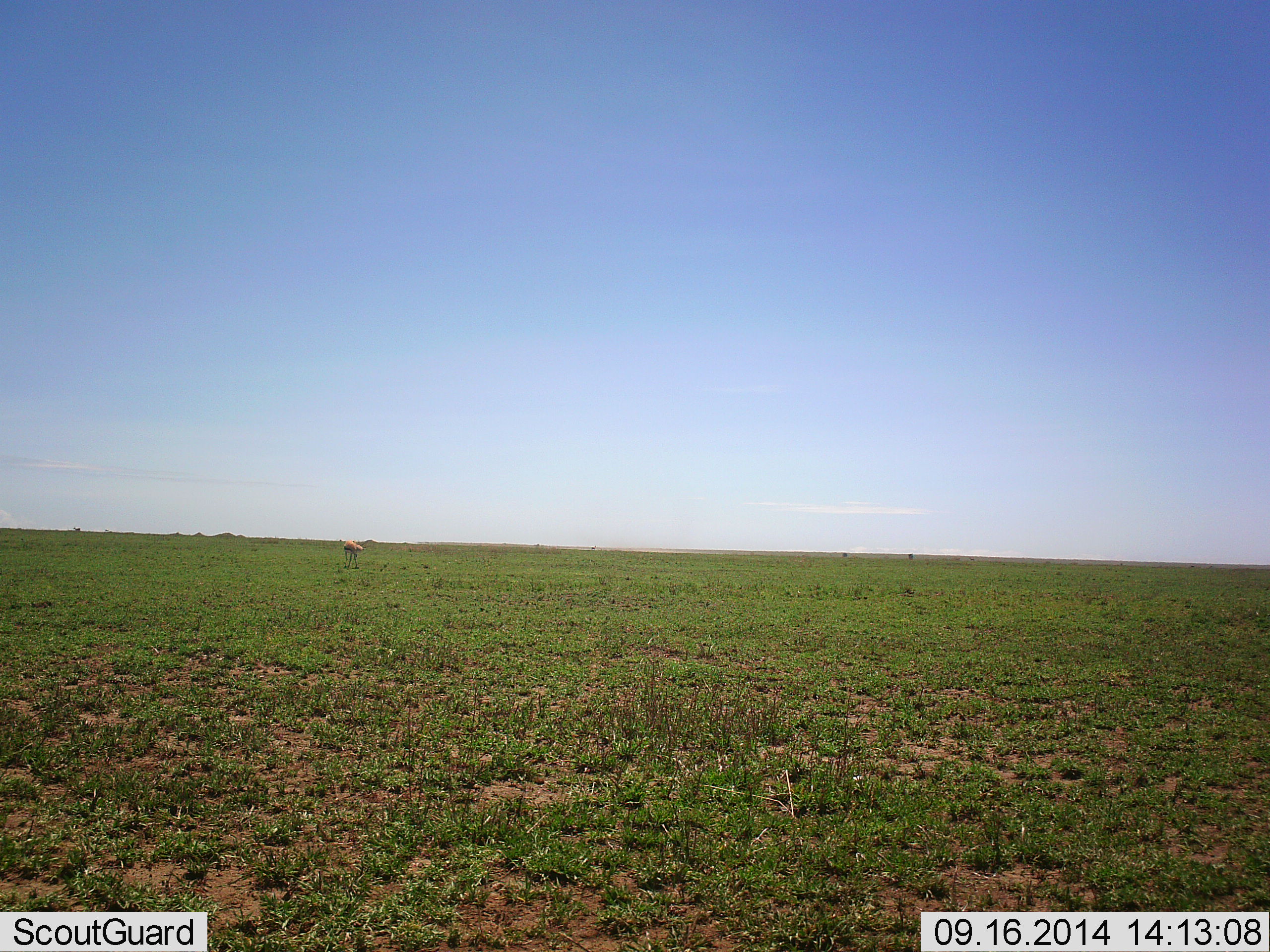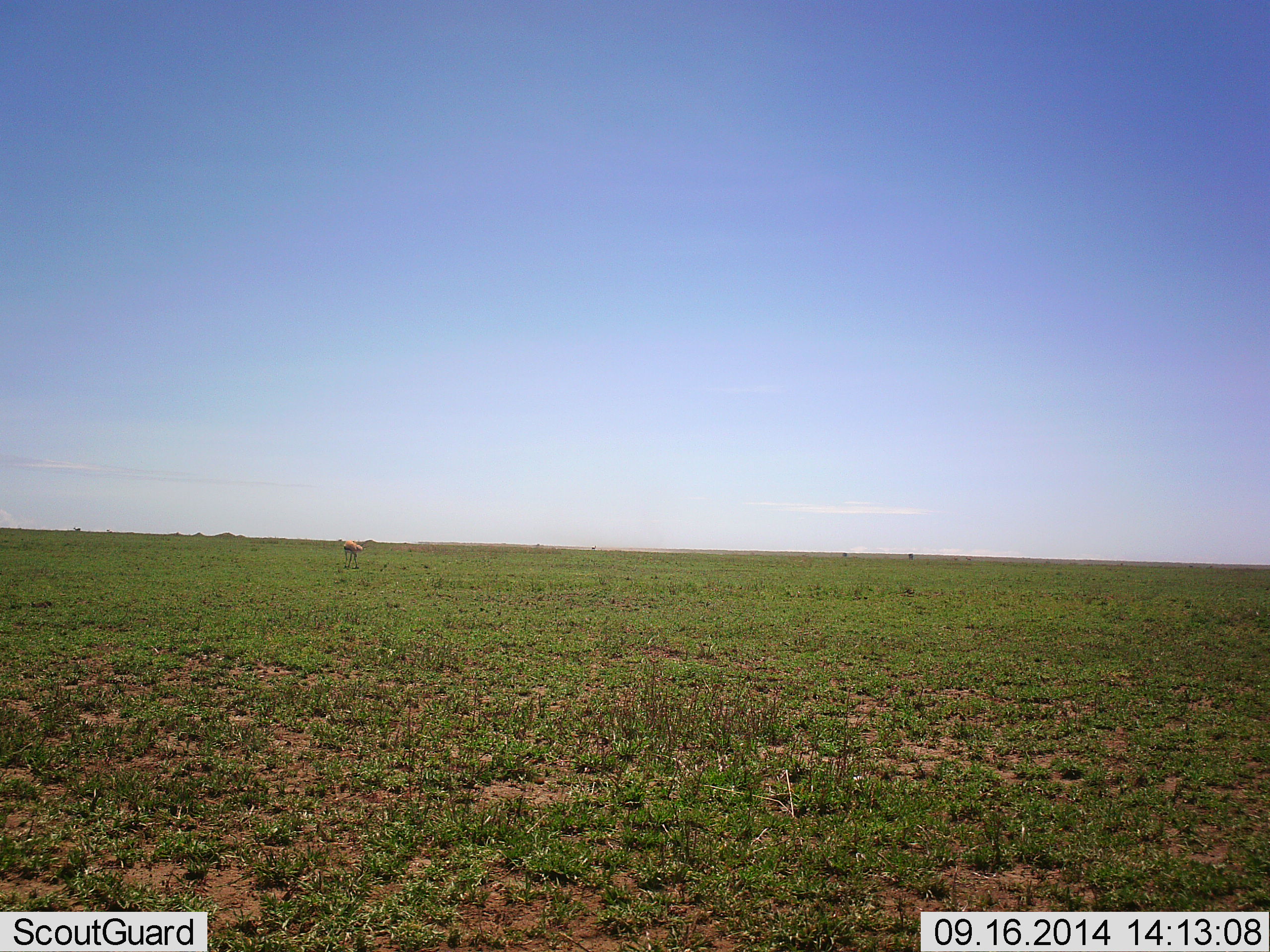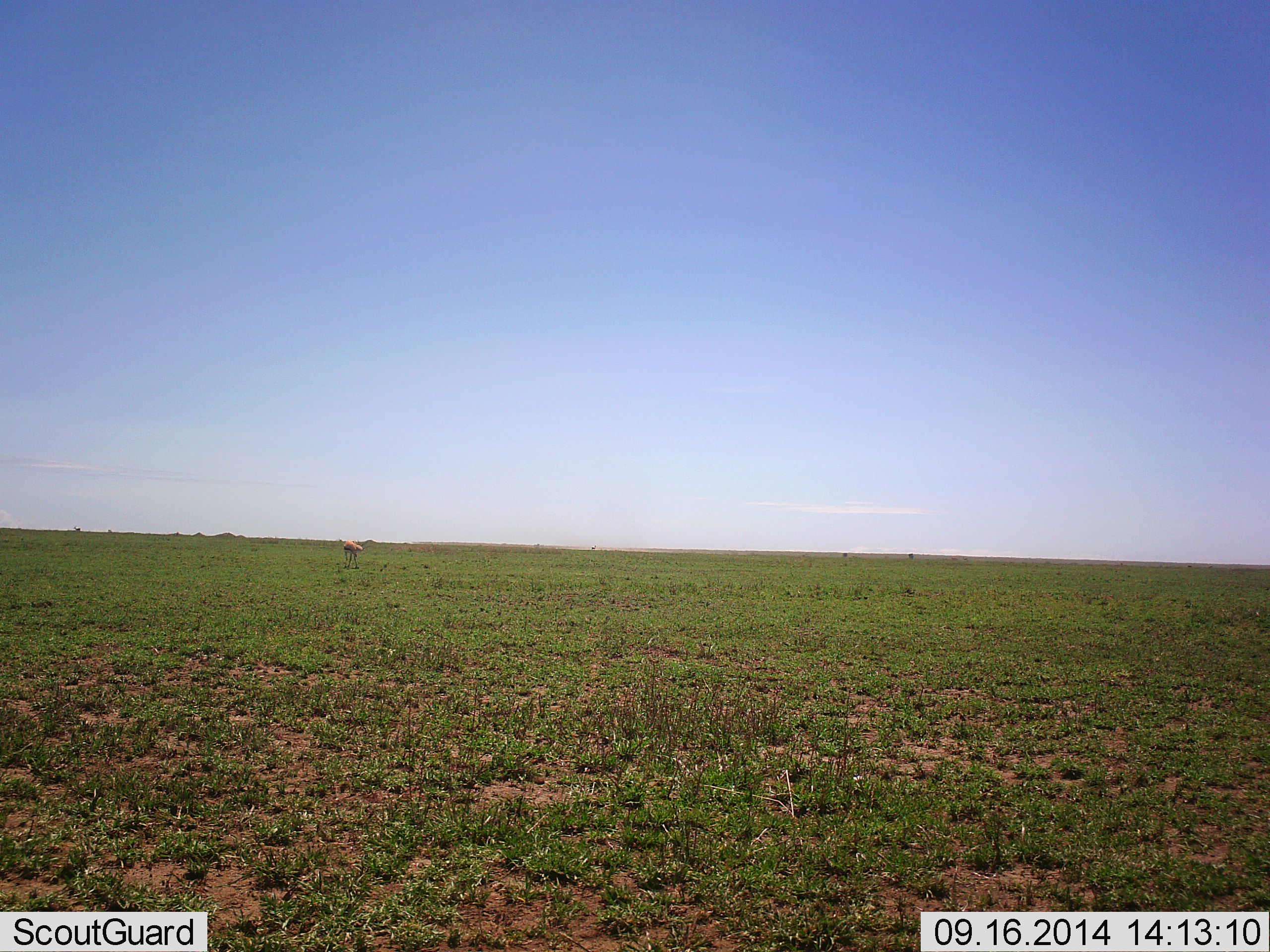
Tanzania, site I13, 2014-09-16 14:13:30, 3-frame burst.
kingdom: Animalia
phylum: Chordata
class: Mammalia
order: Artiodactyla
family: Bovidae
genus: Eudorcas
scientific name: Eudorcas thomsonii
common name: thomson's gazelle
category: gazellethomsons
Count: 1.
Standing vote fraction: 71%.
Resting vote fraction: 0%.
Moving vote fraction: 0%.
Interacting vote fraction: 0%.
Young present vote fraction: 0%.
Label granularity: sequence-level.